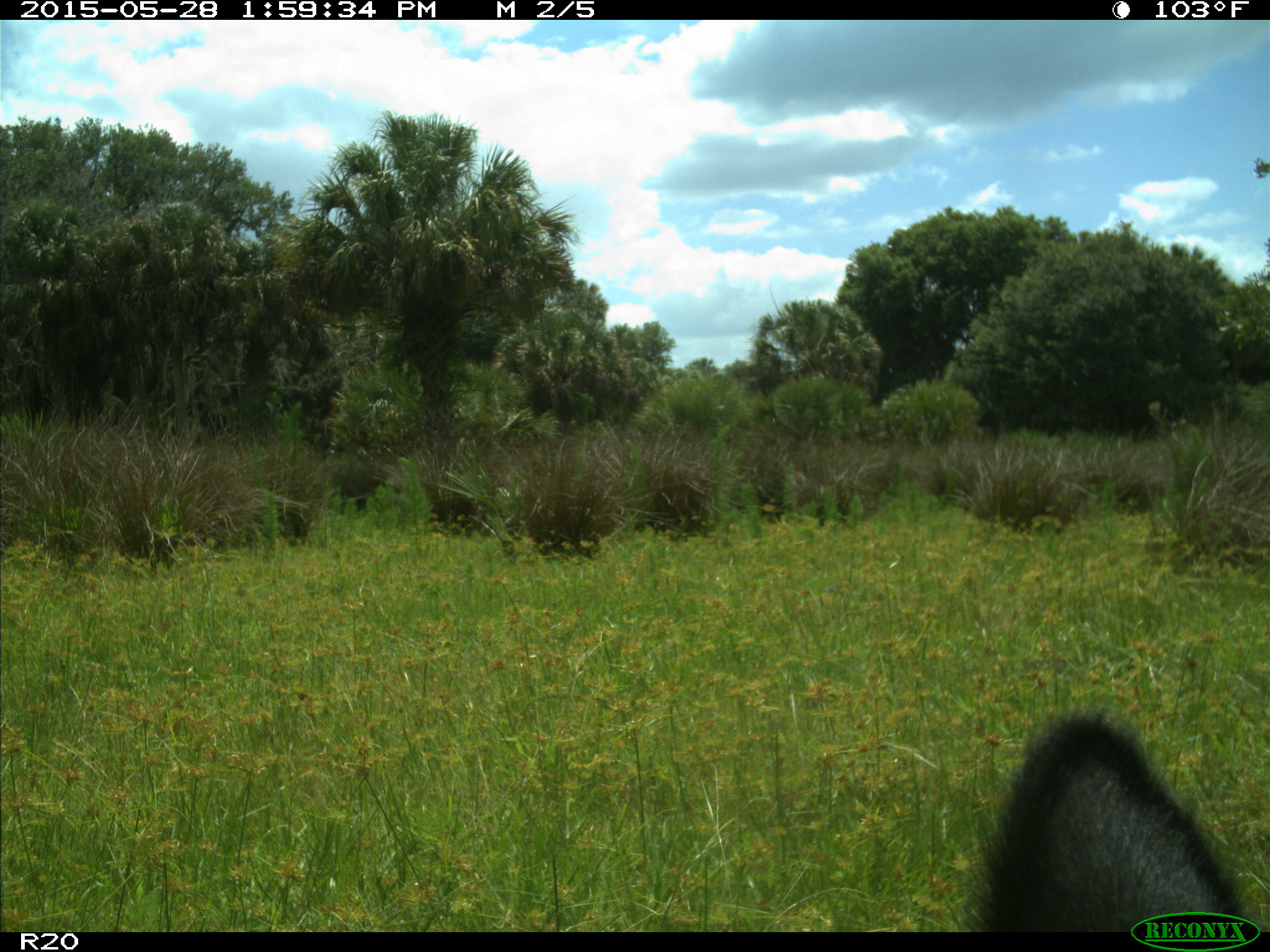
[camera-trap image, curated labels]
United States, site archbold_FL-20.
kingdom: Animalia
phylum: Chordata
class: Mammalia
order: Artiodactyla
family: Bovidae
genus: Bos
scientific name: Bos taurus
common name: domestic cow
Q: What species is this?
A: Bos taurus (domestic cow).